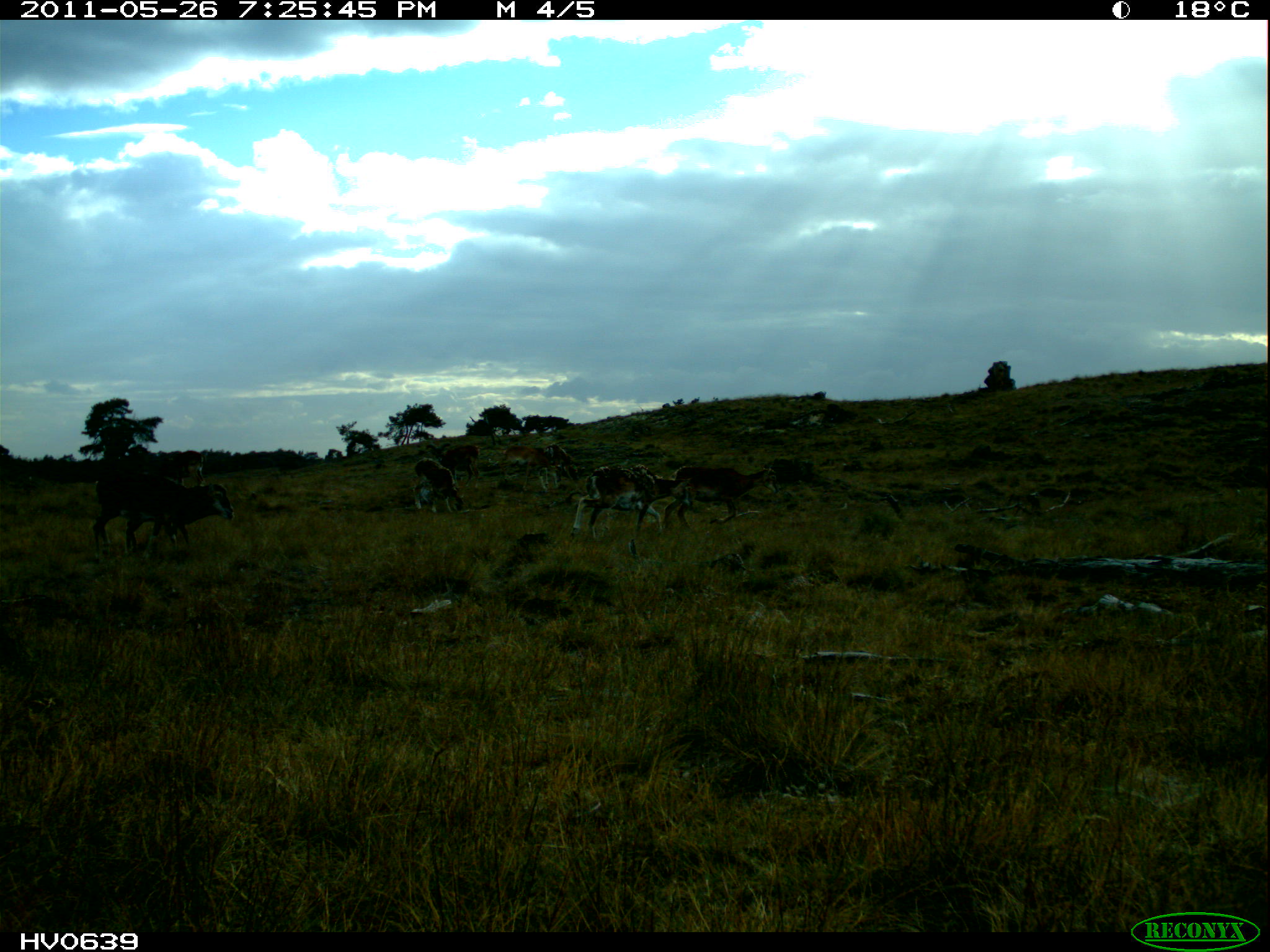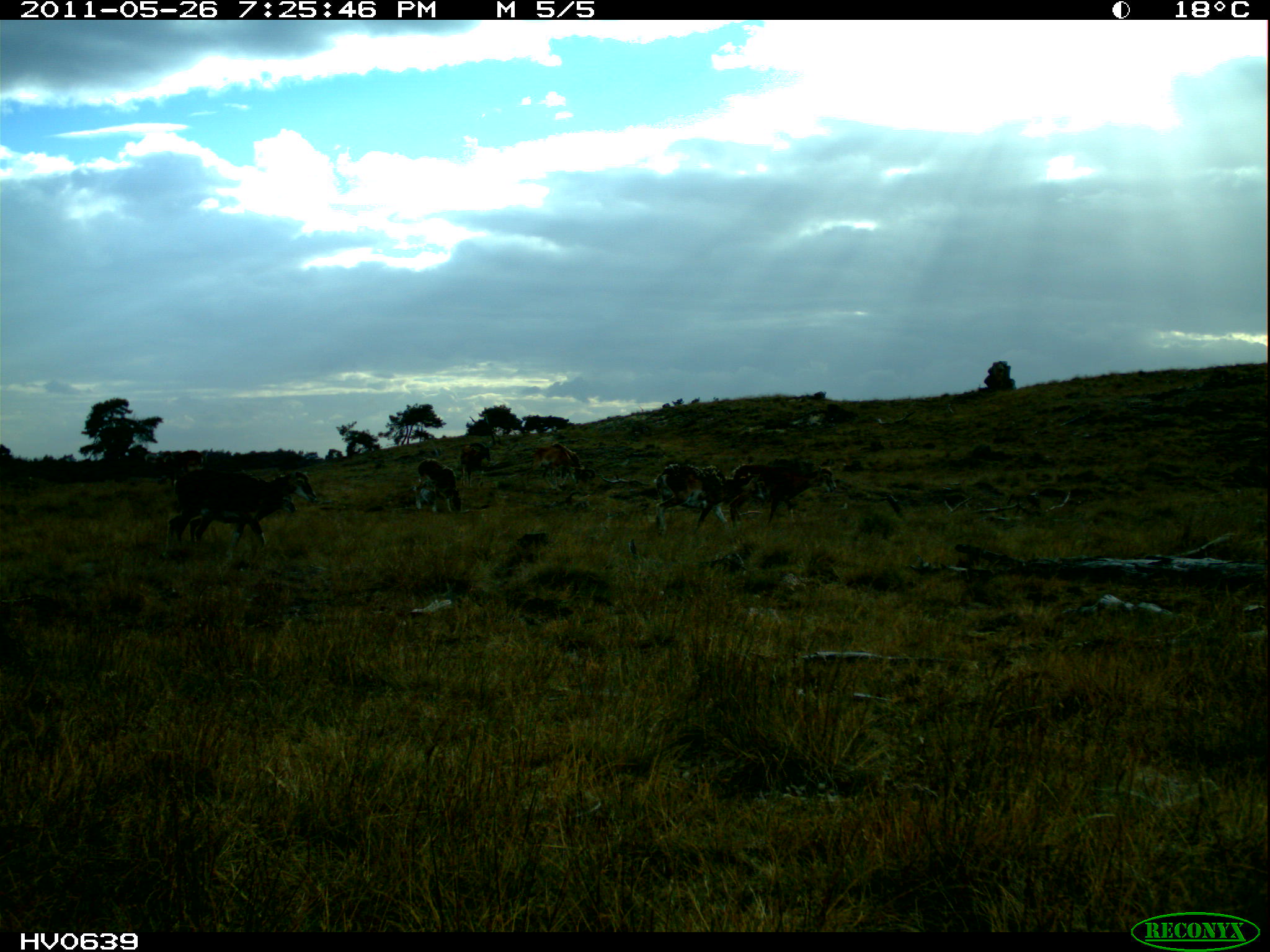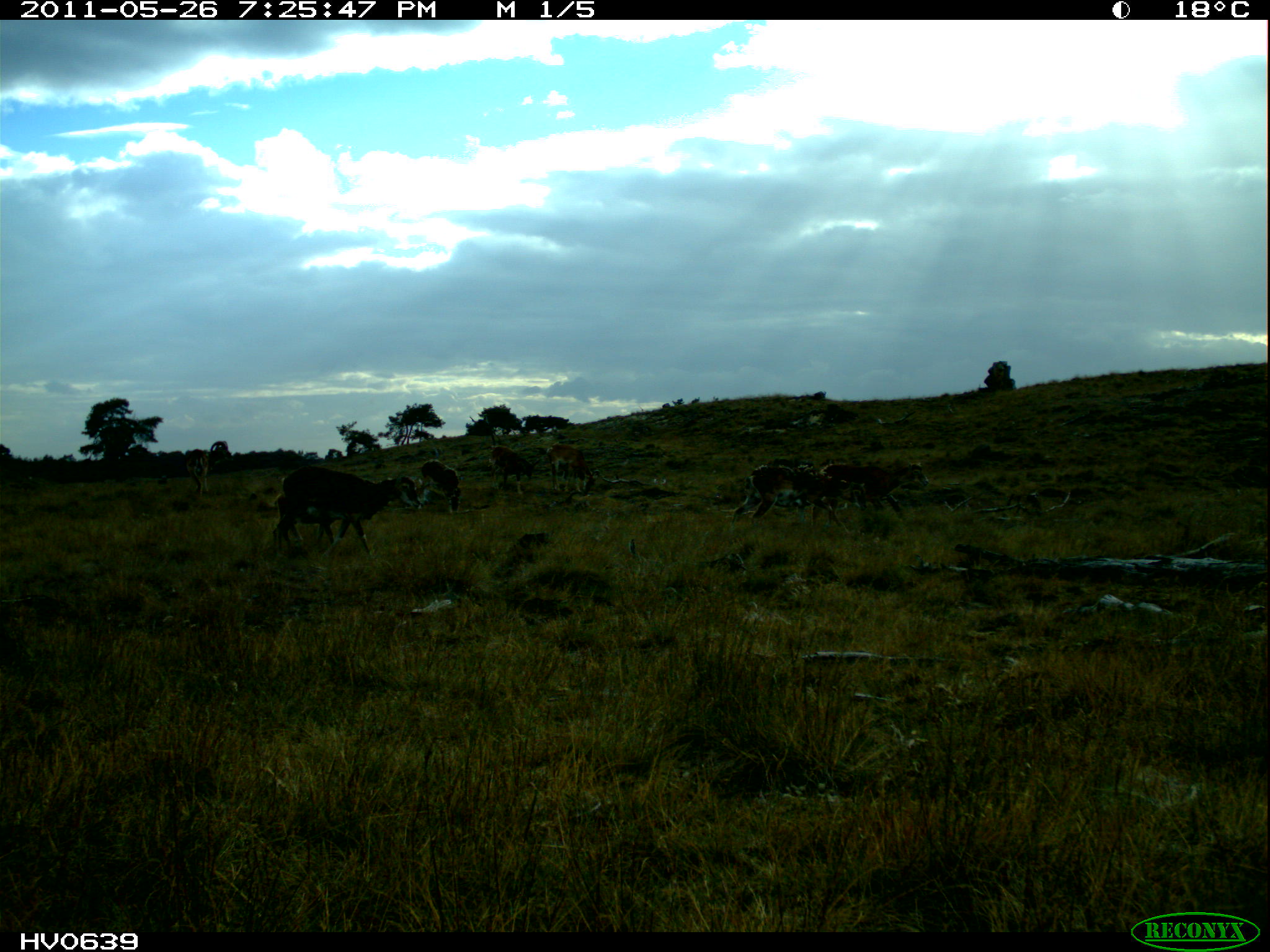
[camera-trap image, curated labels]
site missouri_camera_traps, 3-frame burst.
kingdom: Animalia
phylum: Chordata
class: Mammalia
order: Artiodactyla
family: Bovidae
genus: Ovis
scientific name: Ovis ammon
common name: mouflon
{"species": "mouflon (Ovis ammon)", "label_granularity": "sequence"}